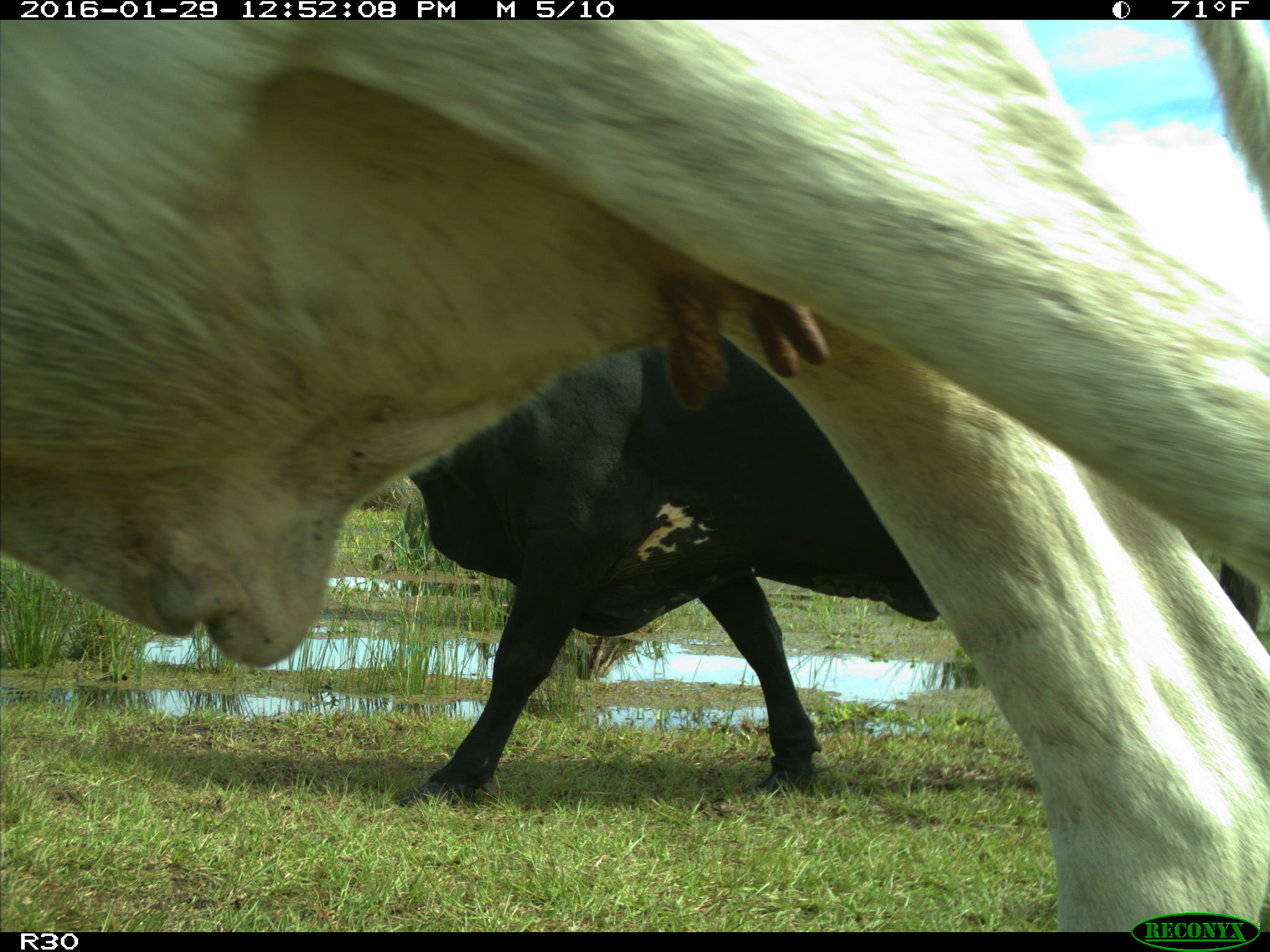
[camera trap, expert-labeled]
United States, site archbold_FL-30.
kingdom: Animalia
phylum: Chordata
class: Mammalia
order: Artiodactyla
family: Bovidae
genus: Bos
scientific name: Bos taurus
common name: domestic cow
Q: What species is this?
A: Bos taurus (domestic cow).